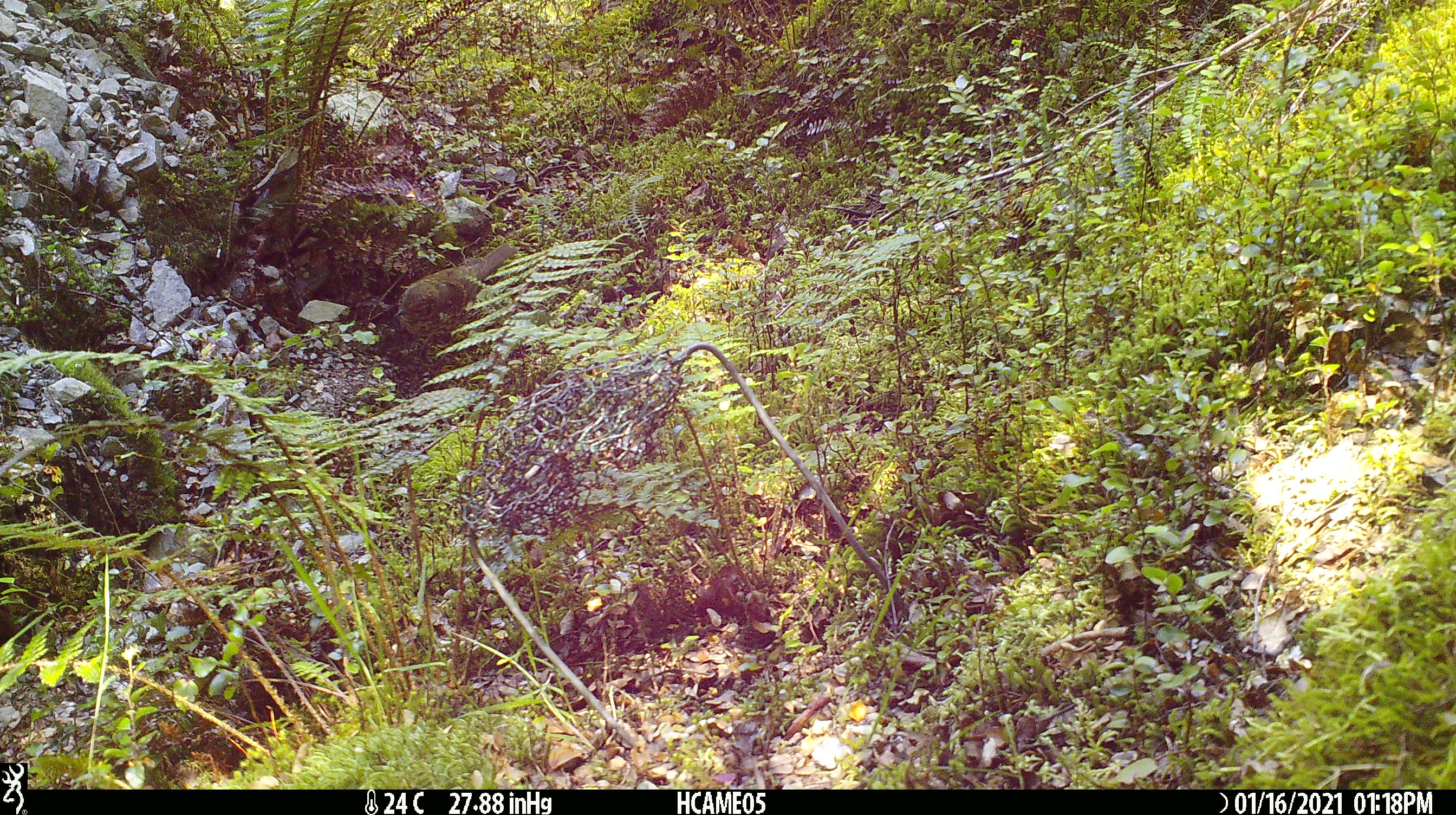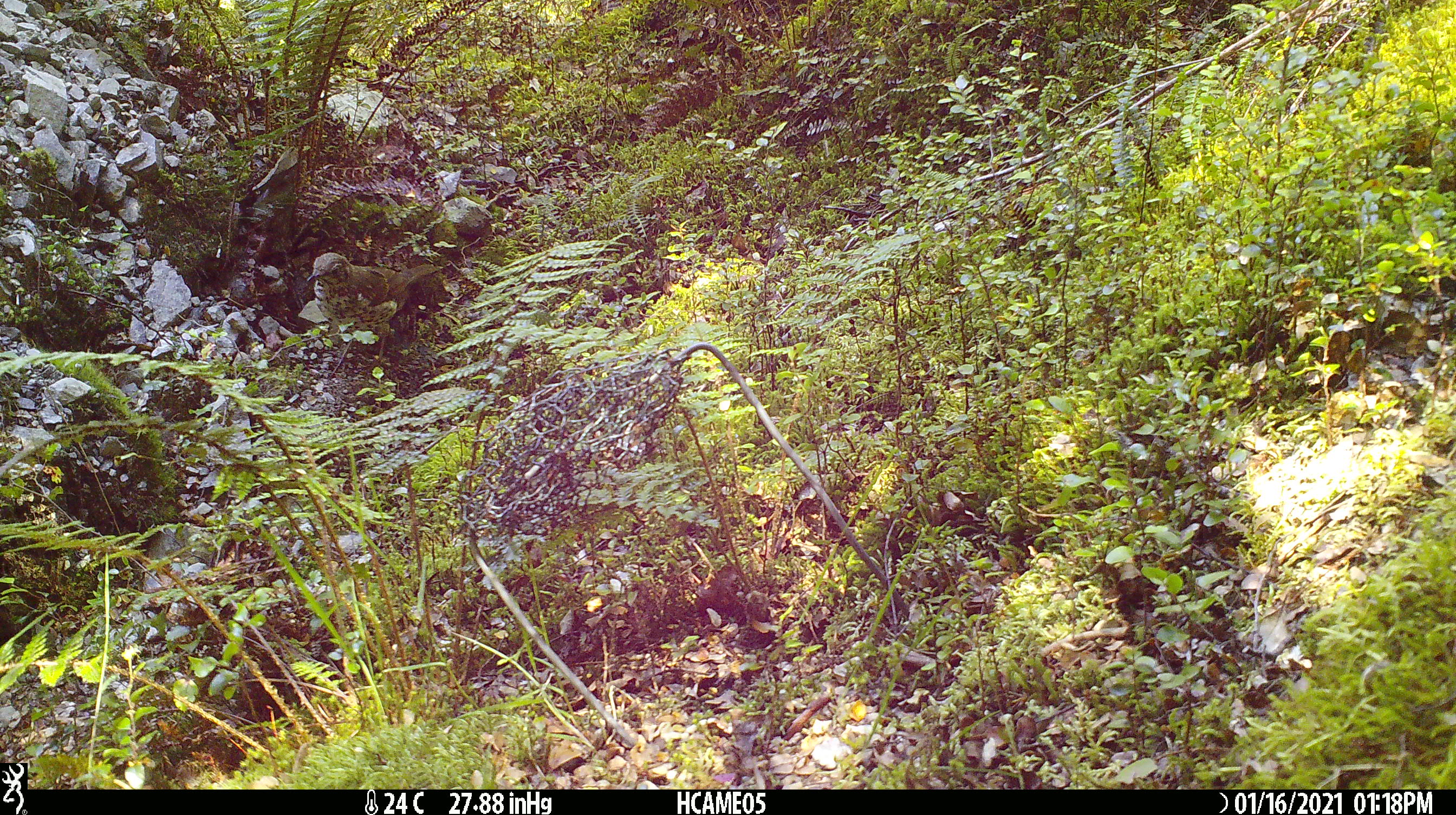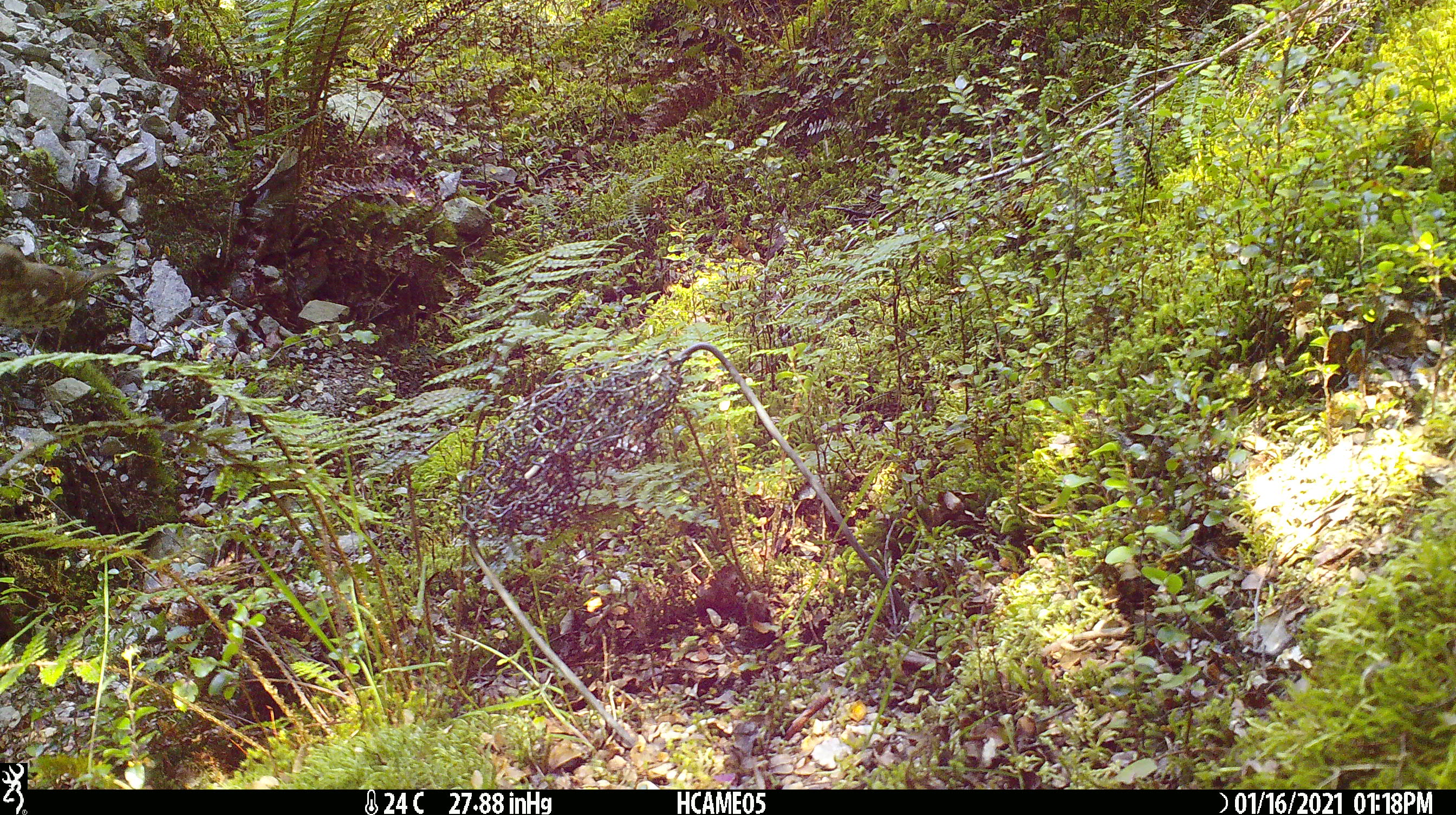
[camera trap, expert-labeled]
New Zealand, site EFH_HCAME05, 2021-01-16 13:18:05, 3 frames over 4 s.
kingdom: Animalia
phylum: Chordata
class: Aves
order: Passeriformes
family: Turdidae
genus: Turdus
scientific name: Turdus philomelos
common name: song thrush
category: thrush